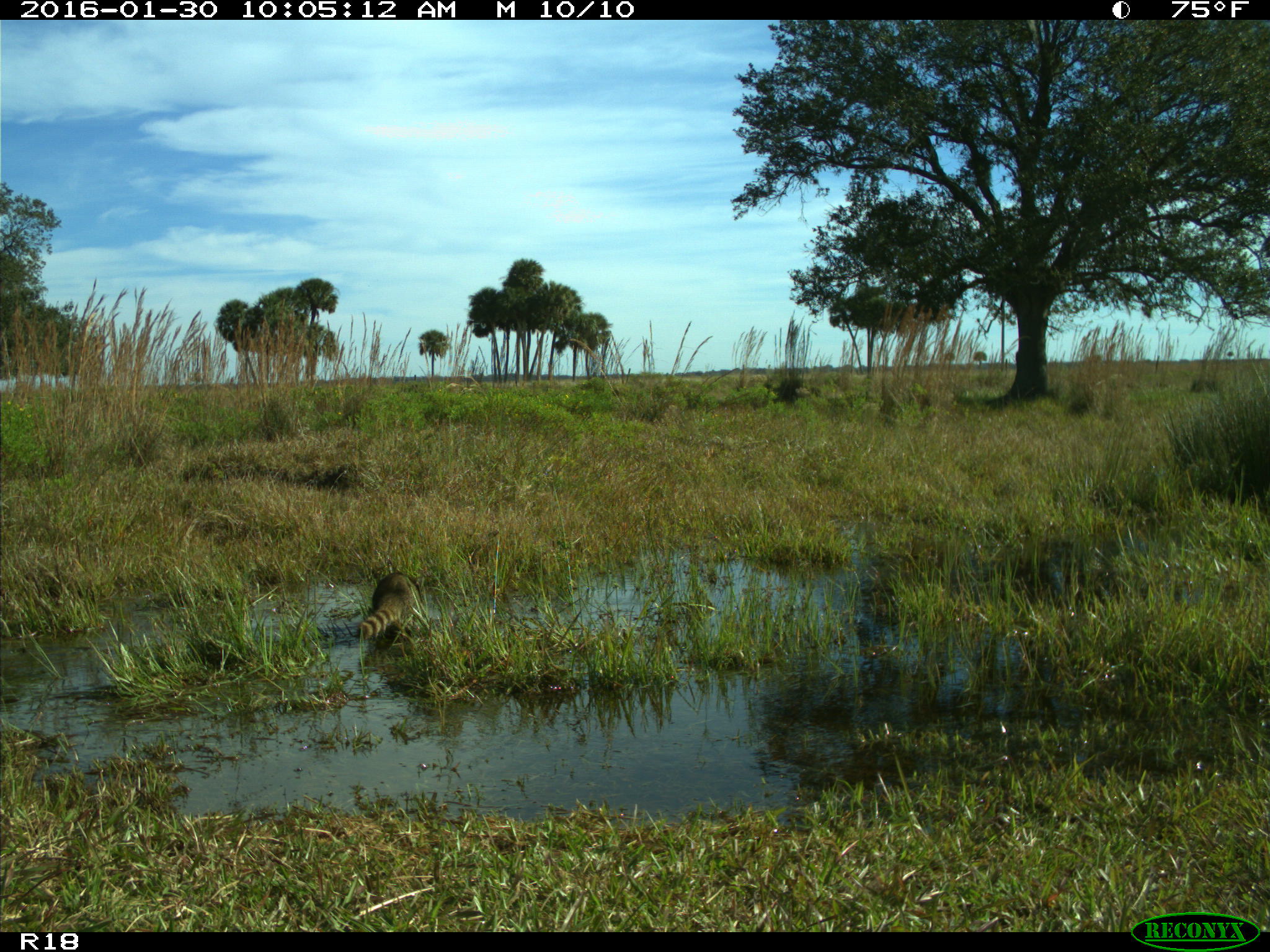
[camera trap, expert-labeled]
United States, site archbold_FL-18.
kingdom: Animalia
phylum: Chordata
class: Mammalia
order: Carnivora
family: Procyonidae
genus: Procyon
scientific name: Procyon lotor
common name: common raccoon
Procyon lotor (common raccoon).